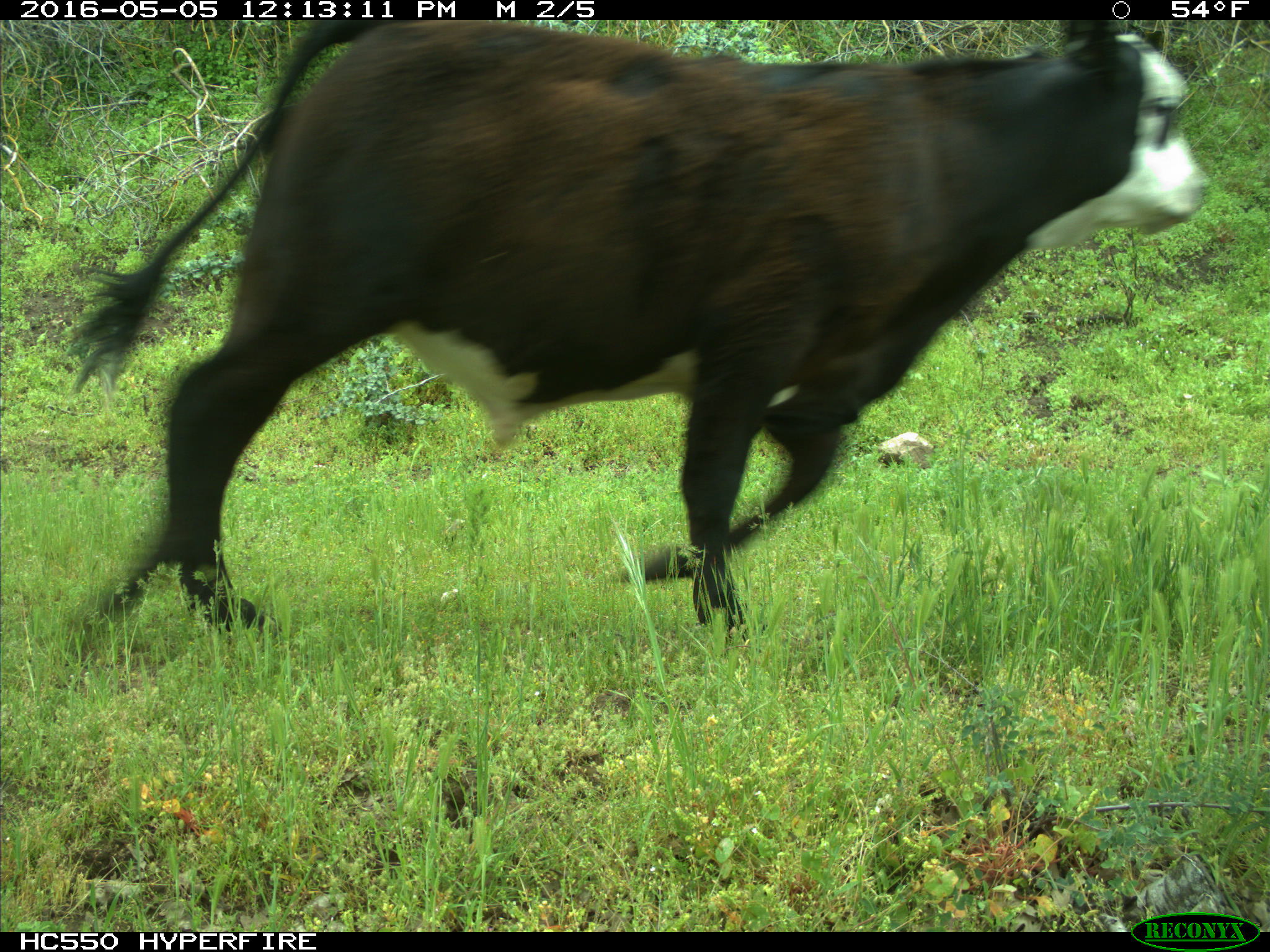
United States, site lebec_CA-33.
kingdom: Animalia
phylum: Chordata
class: Mammalia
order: Artiodactyla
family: Bovidae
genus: Bos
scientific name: Bos taurus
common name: domestic cow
Bos taurus (domestic cow).